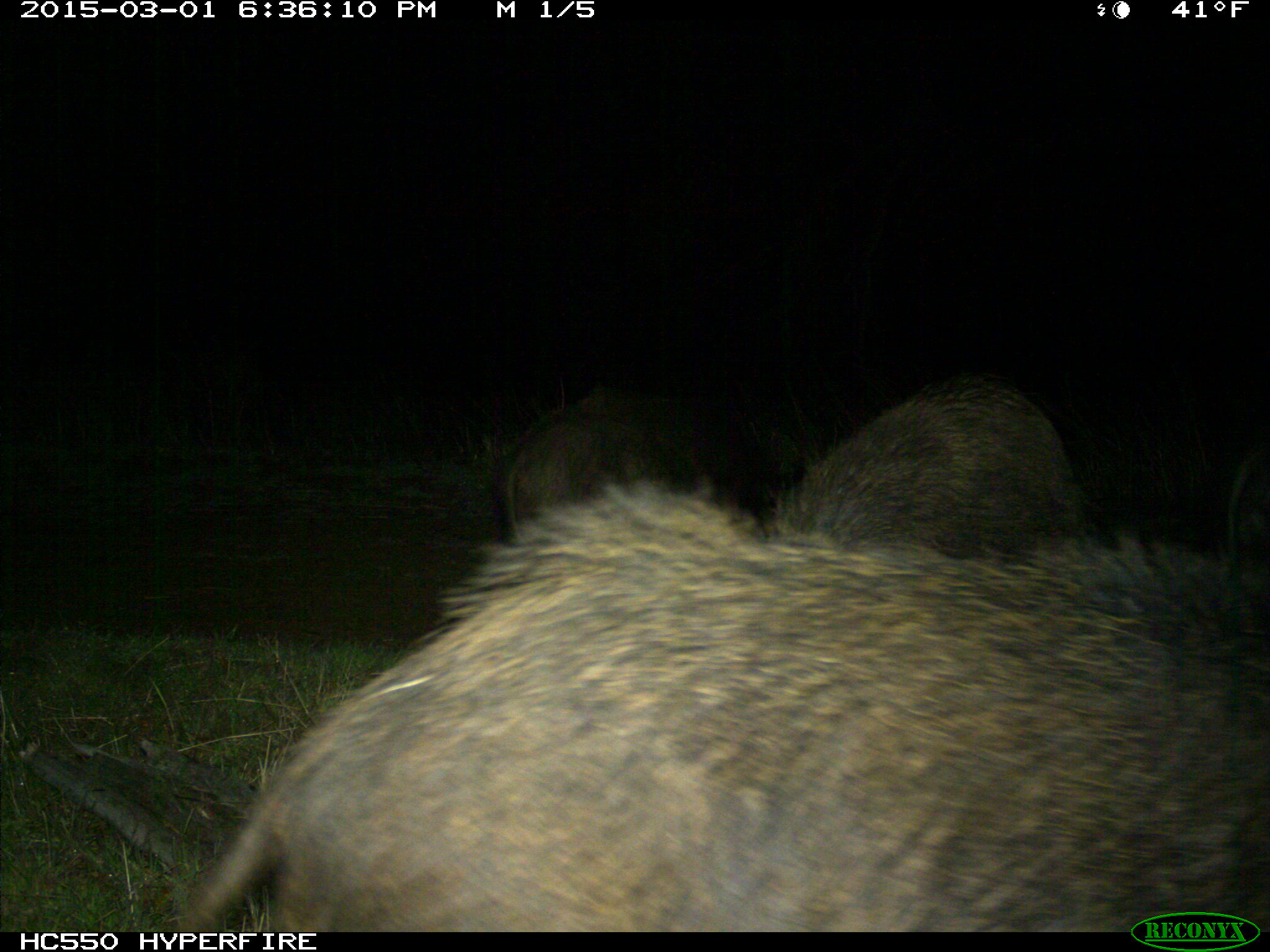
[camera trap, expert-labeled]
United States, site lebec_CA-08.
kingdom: Animalia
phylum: Chordata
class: Mammalia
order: Artiodactyla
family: Suidae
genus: Sus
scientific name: Sus scrofa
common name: wild boar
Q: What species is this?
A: Sus scrofa (wild boar).